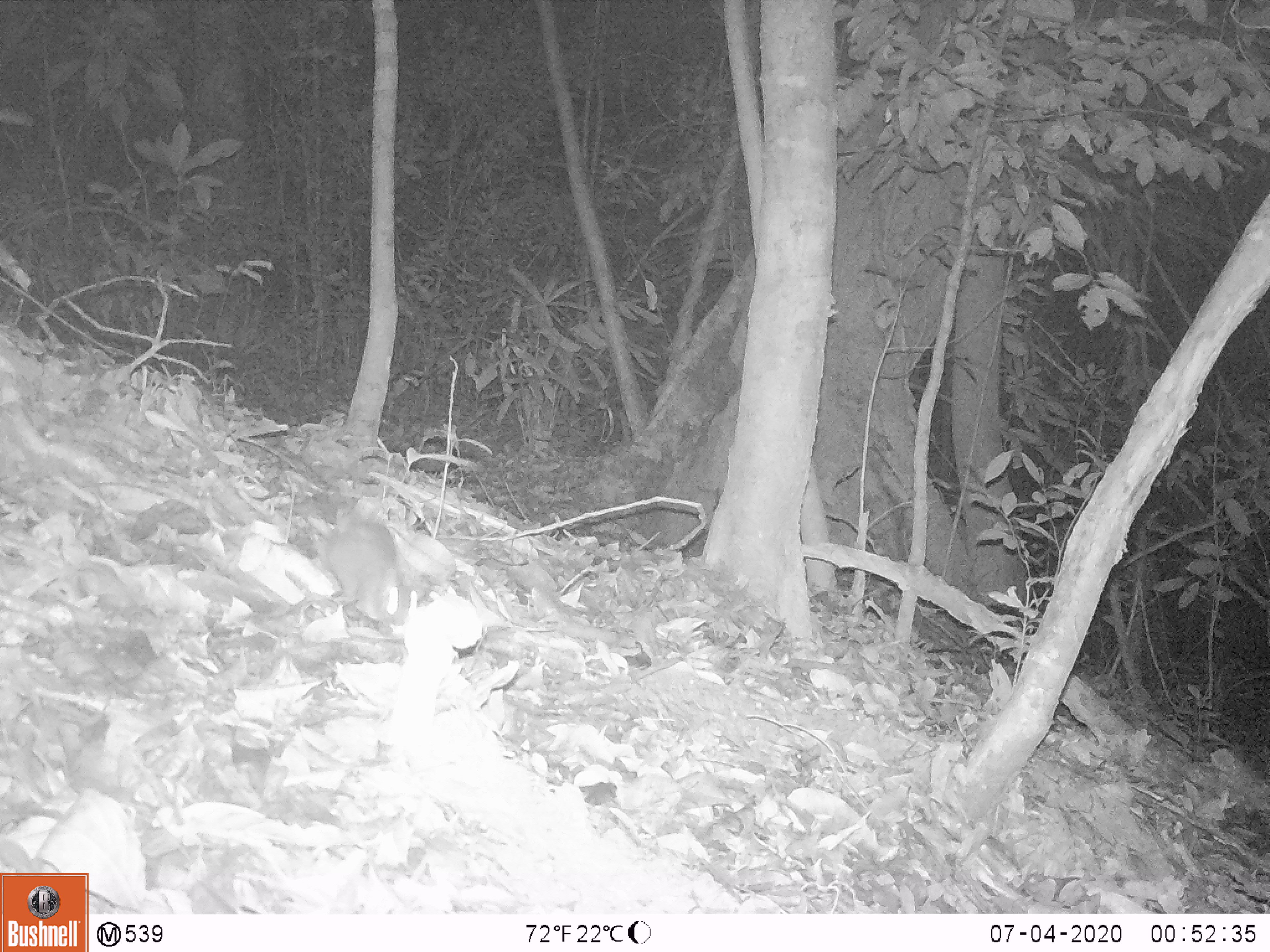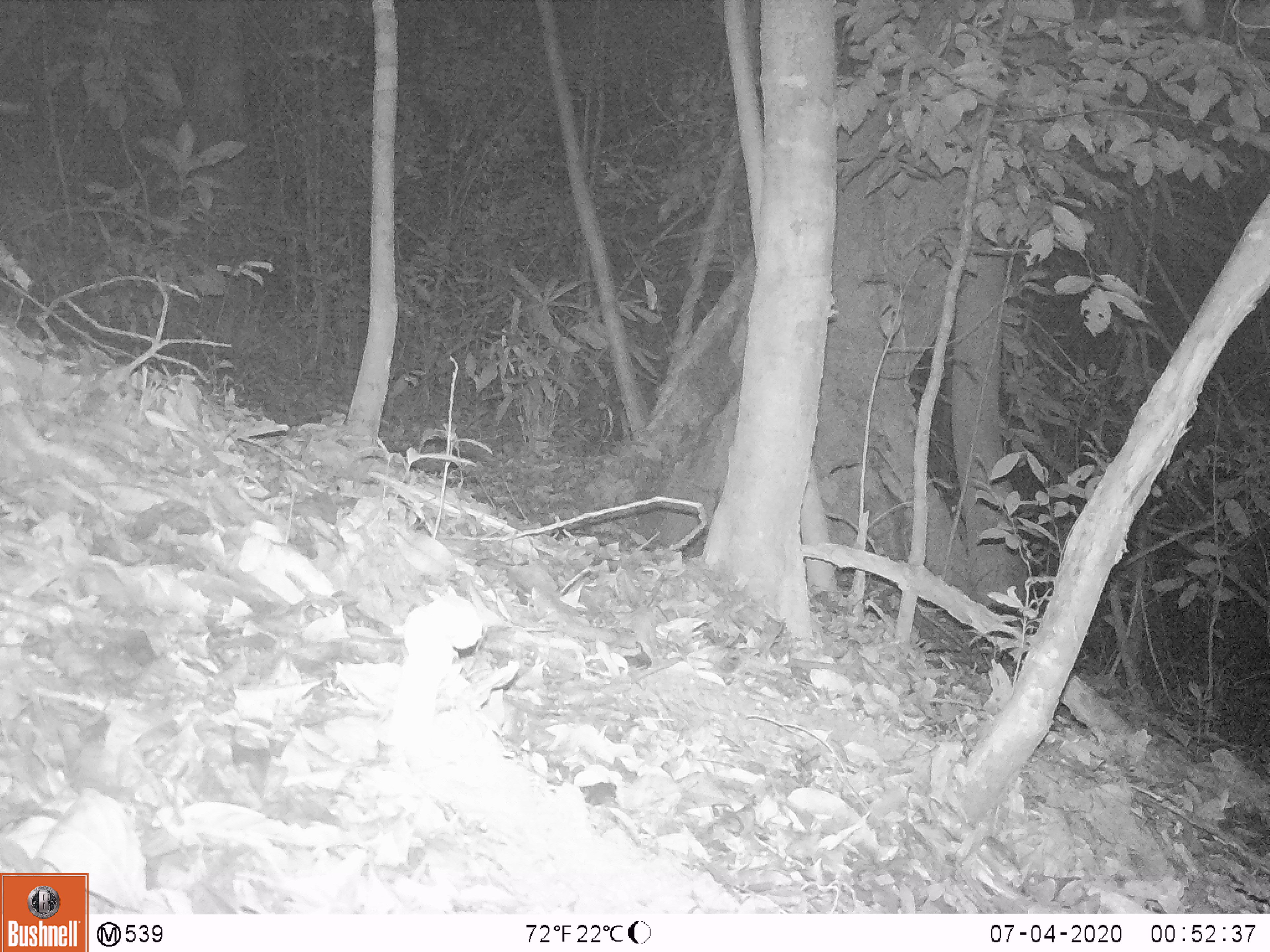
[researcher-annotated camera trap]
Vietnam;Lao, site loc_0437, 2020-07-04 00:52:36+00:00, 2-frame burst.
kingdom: Animalia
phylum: Chordata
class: Mammalia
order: Rodentia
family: Muridae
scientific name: Muridae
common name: old-world mice and rats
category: unidentified murid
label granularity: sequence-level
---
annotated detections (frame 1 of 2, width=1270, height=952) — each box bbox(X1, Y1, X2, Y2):
unidentified murid: bbox(307, 513, 411, 626)